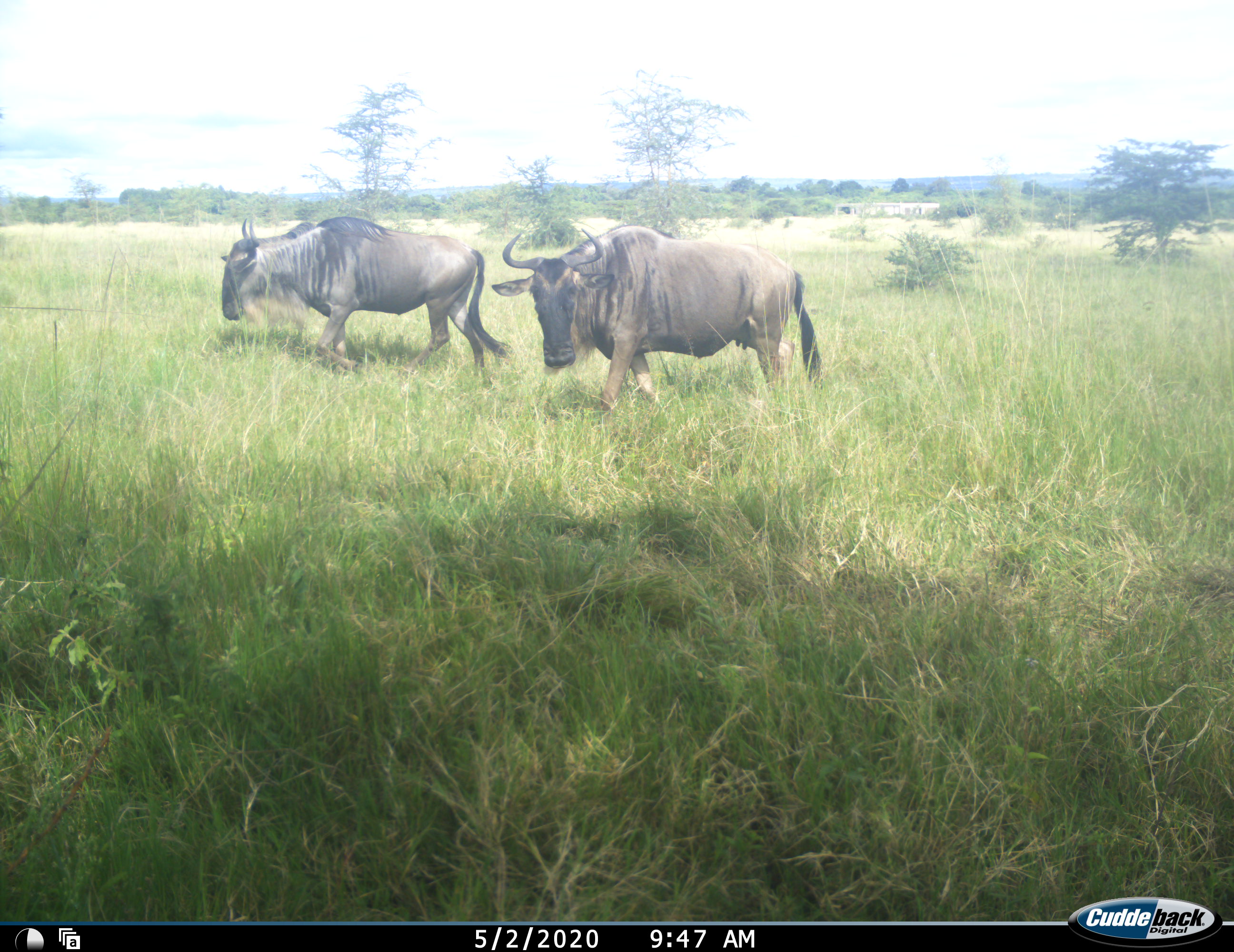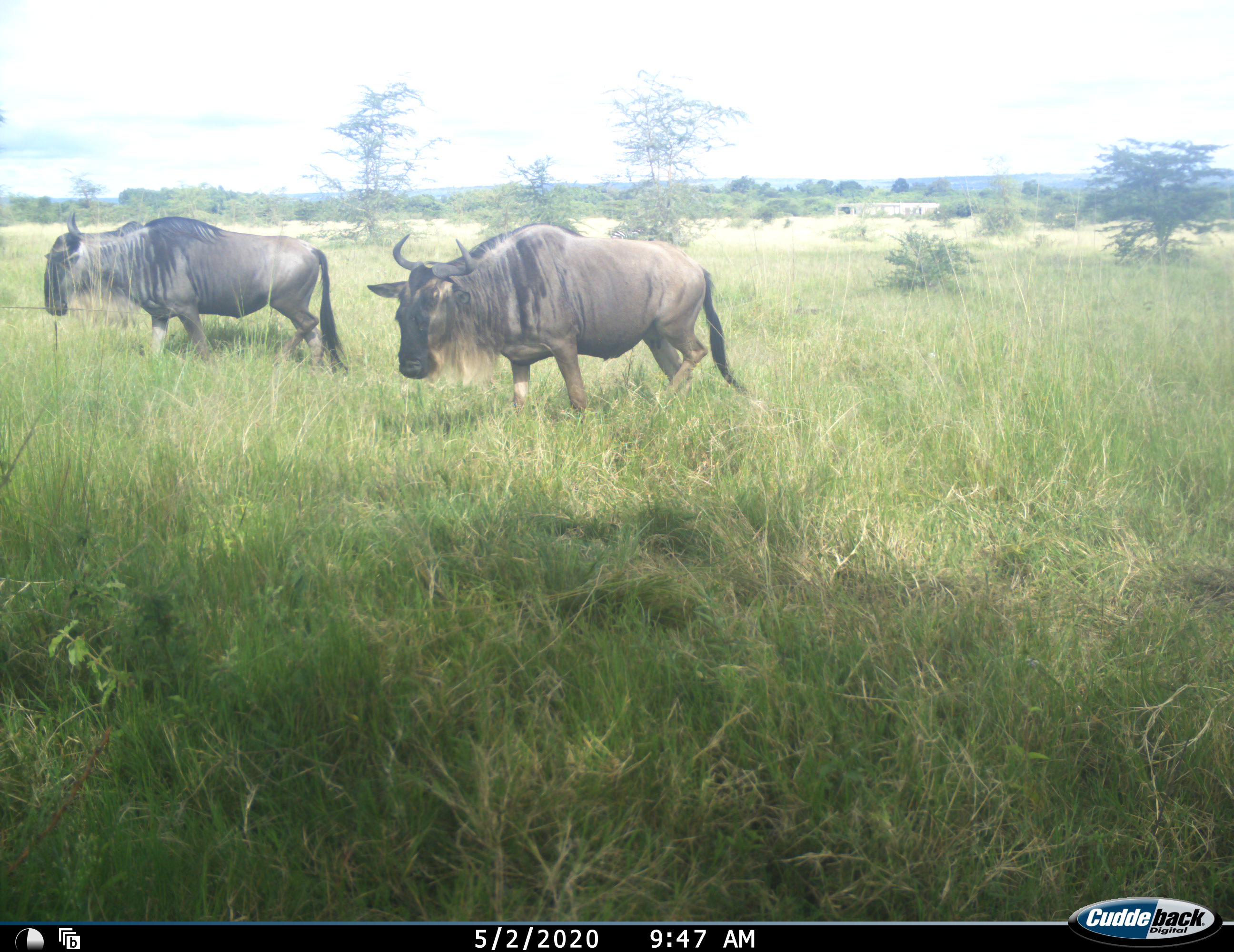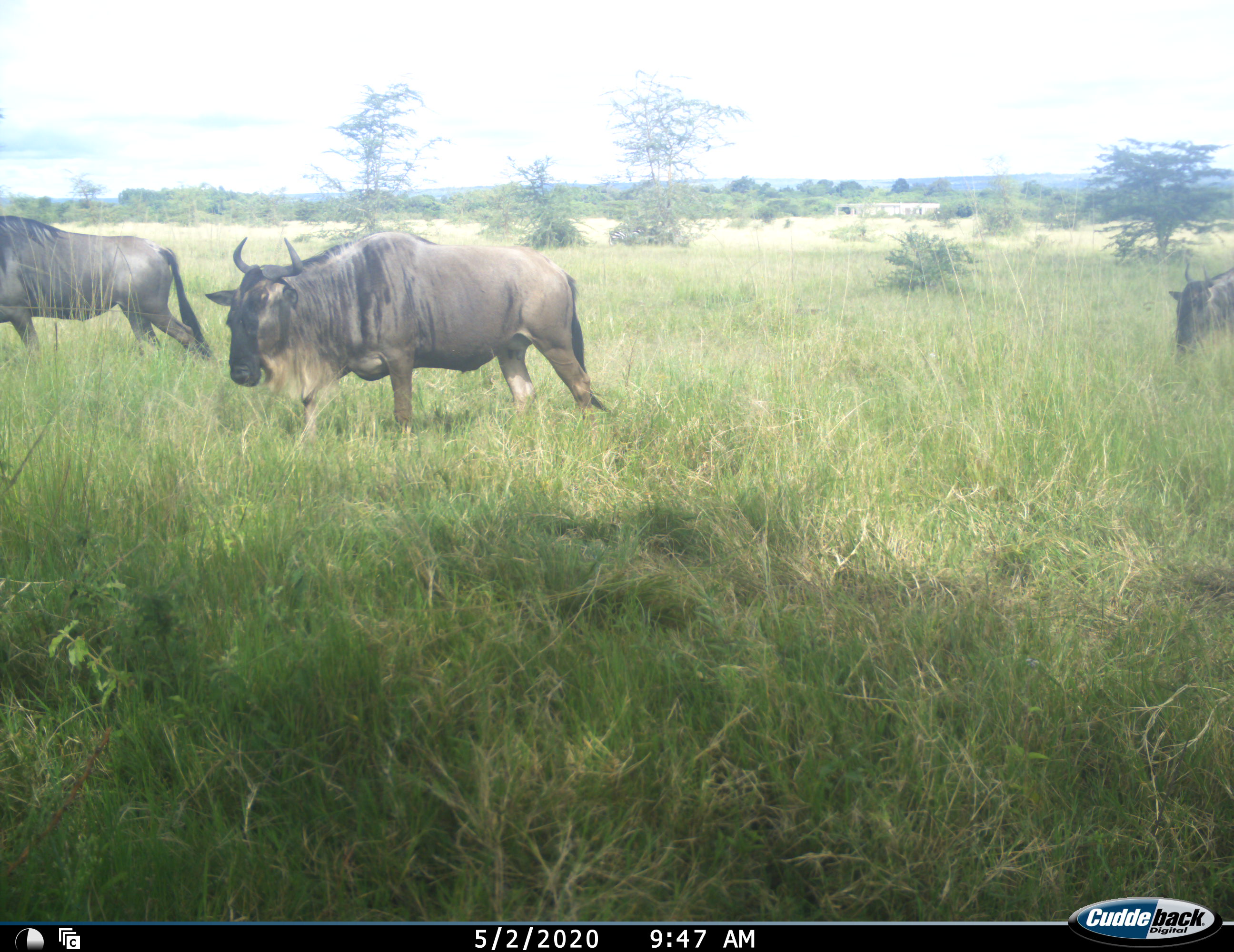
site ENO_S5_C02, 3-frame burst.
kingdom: Animalia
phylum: Chordata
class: Mammalia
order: Artiodactyla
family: Bovidae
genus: Connochaetes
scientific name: Connochaetes taurinus taurinus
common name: blue wildebeest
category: wildebeestblue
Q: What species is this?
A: Wildebeestblue (blue wildebeest) (Connochaetes taurinus taurinus).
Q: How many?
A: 3.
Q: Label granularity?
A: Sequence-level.